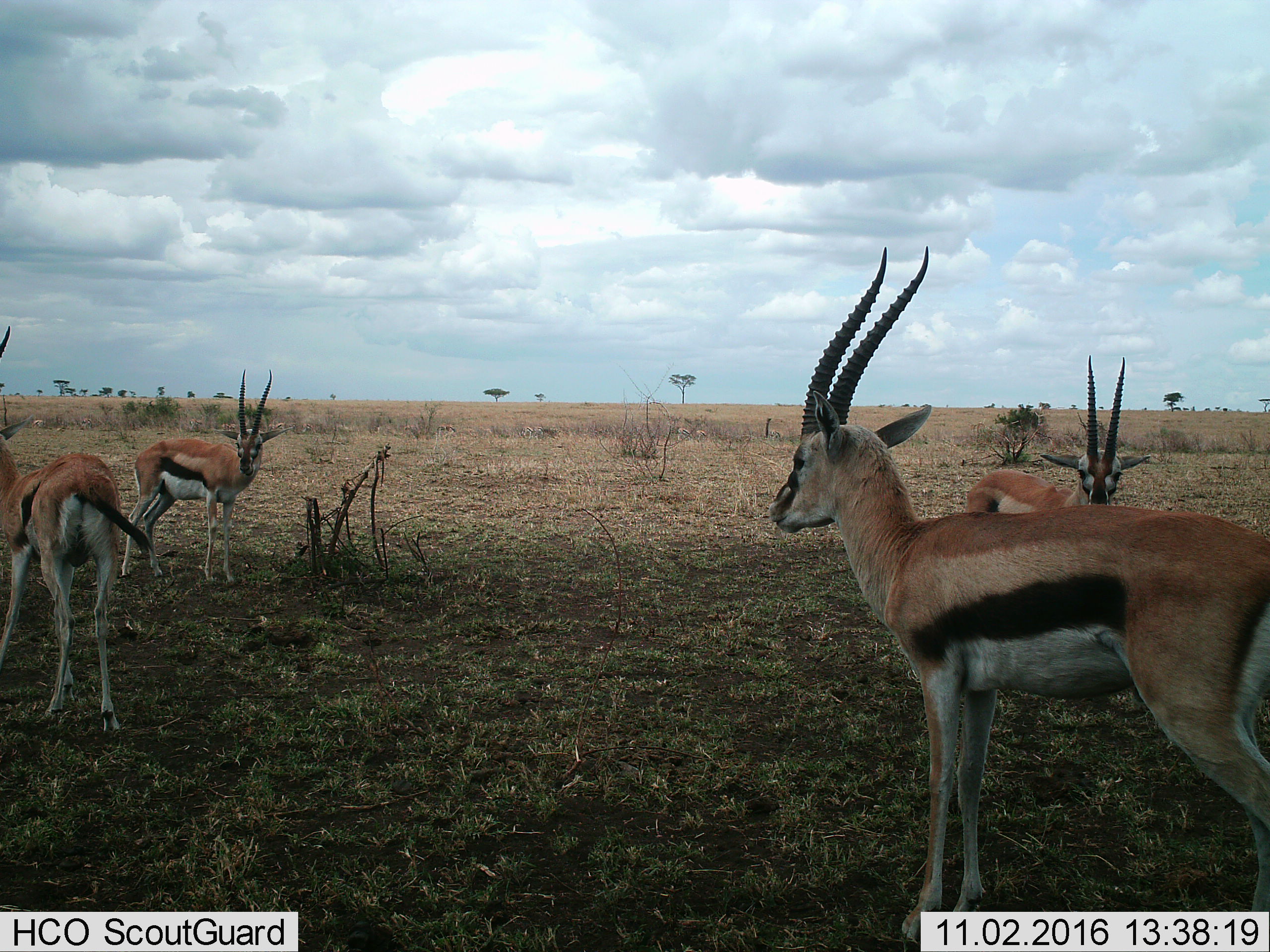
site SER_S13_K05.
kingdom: Animalia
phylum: Chordata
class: Mammalia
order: Artiodactyla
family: Bovidae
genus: Eudorcas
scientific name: Eudorcas thomsonii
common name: thomson's gazelle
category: gazellethomsons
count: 4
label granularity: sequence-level